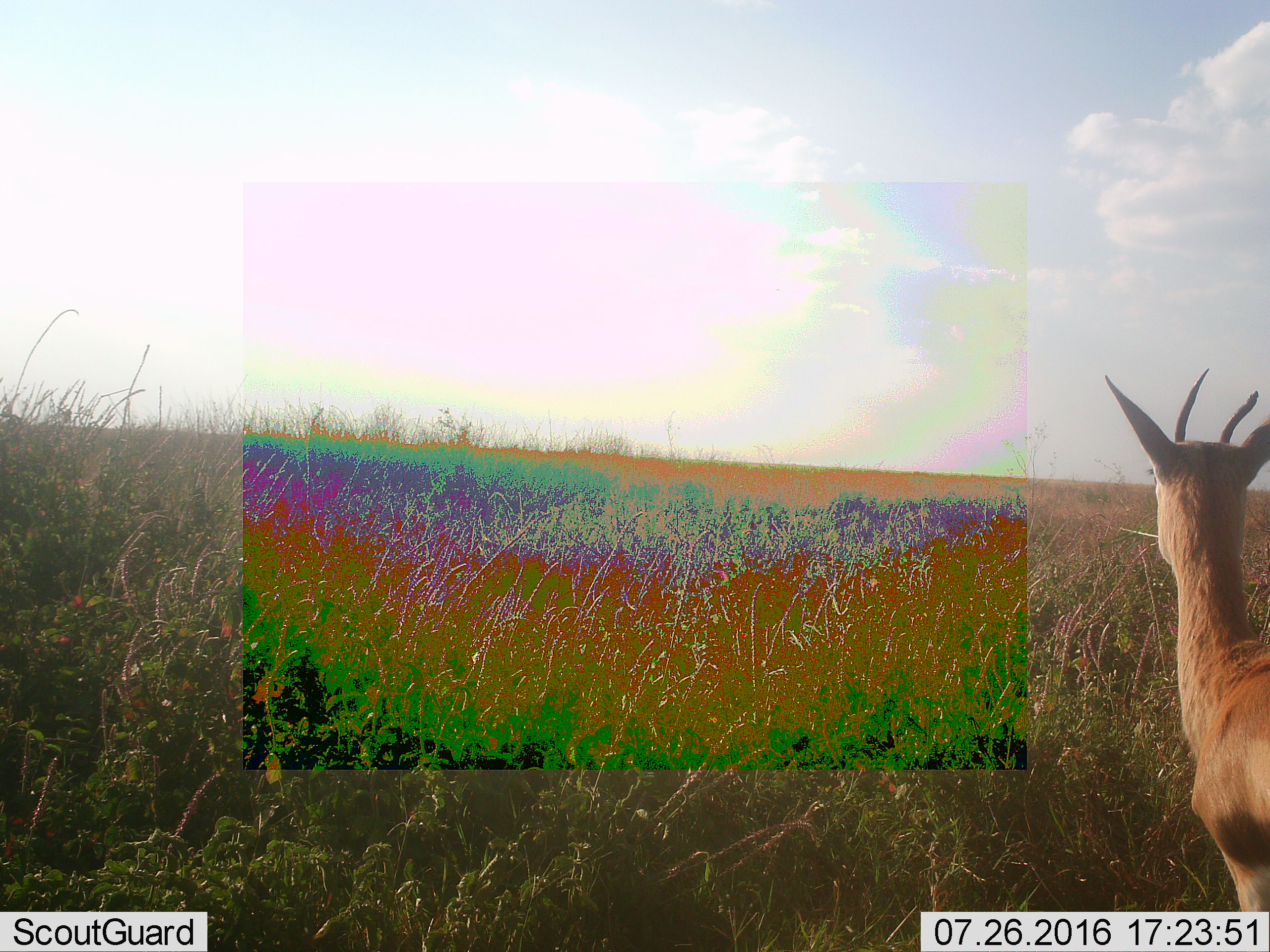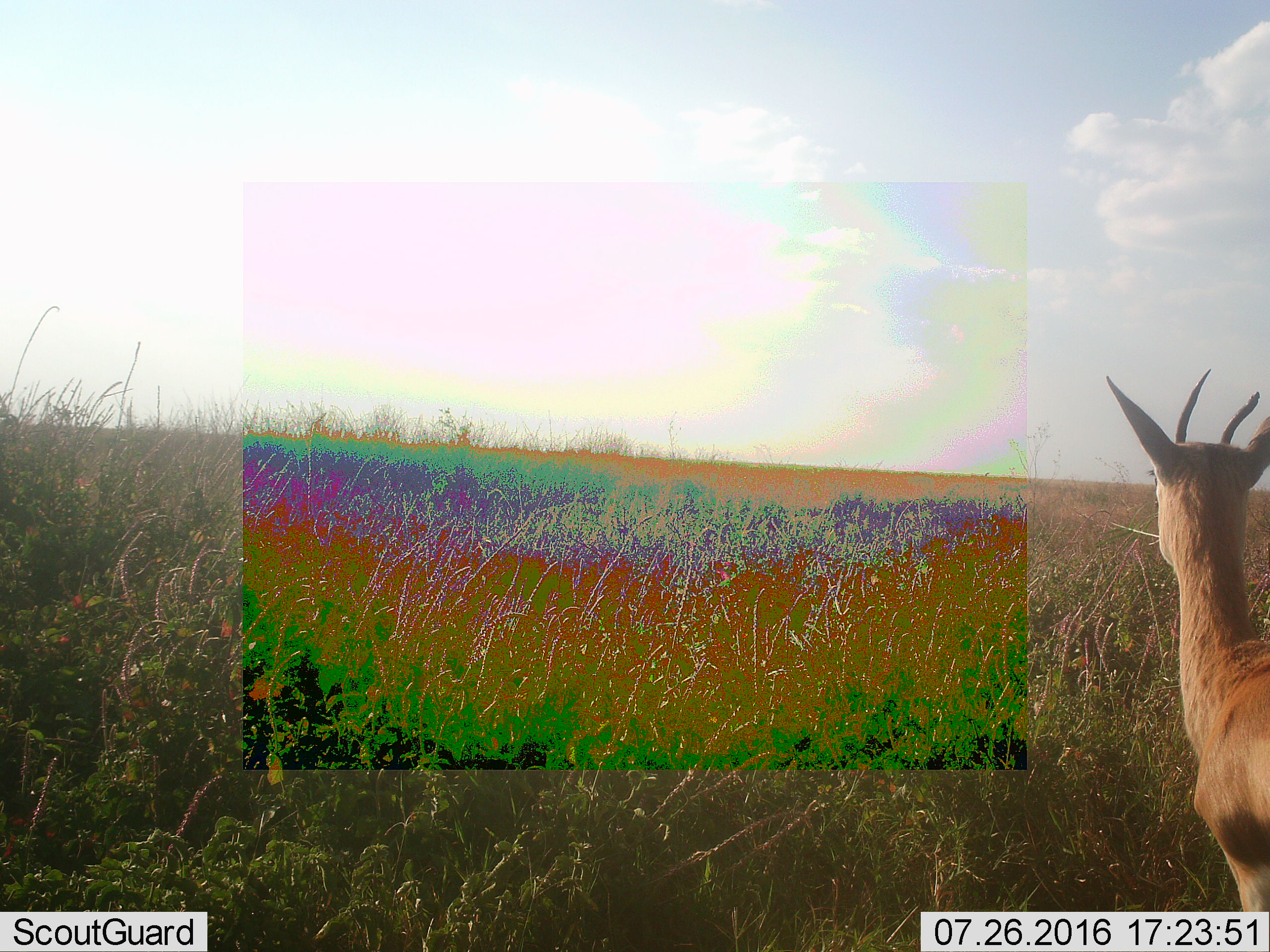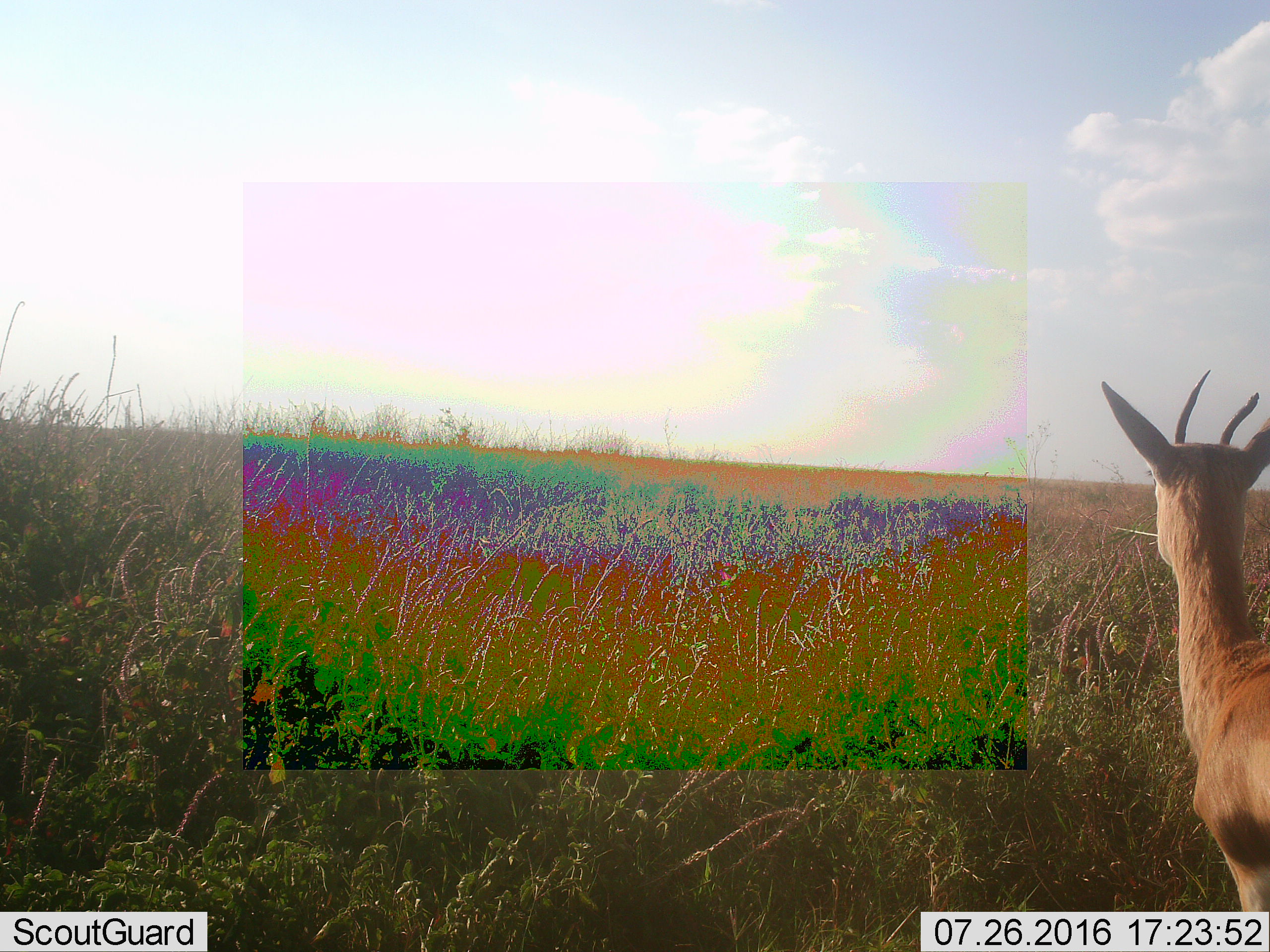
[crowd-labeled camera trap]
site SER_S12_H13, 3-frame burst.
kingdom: Animalia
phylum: Chordata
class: Mammalia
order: Artiodactyla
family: Bovidae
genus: Eudorcas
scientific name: Eudorcas thomsonii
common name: thomson's gazelle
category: gazellethomsons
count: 1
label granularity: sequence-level